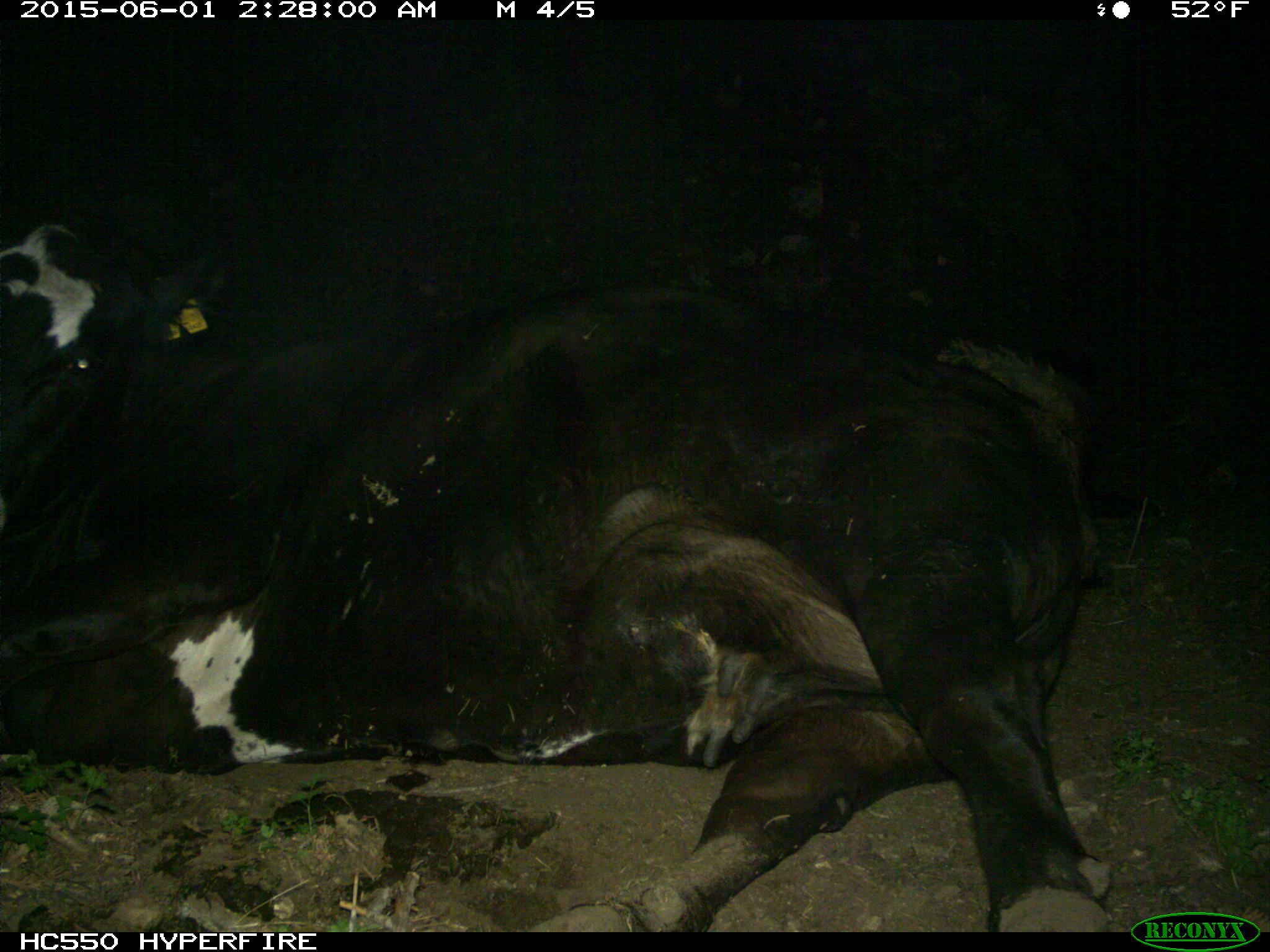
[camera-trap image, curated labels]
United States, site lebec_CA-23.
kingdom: Animalia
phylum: Chordata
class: Mammalia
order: Artiodactyla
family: Bovidae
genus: Bos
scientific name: Bos taurus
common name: domestic cow